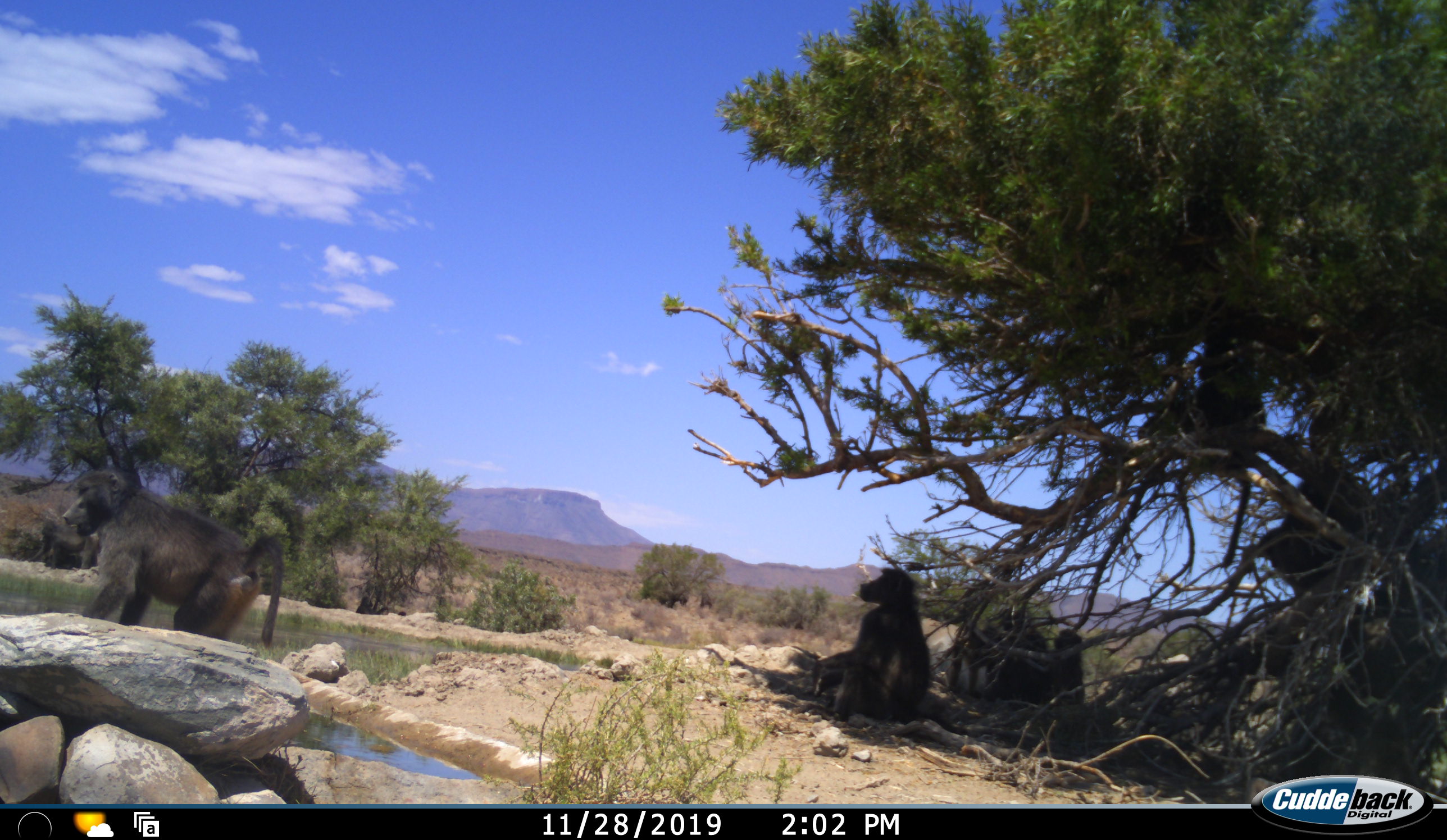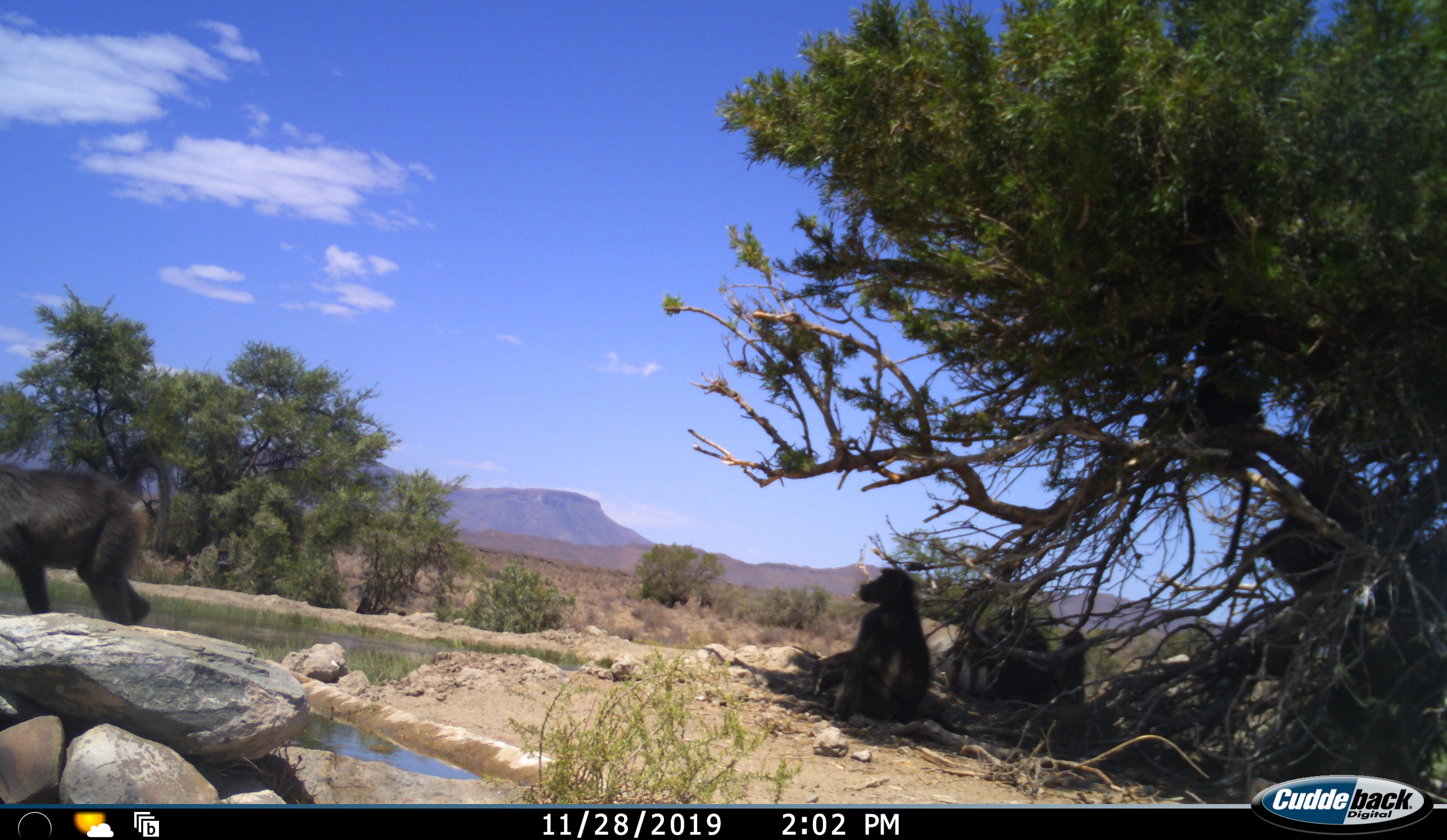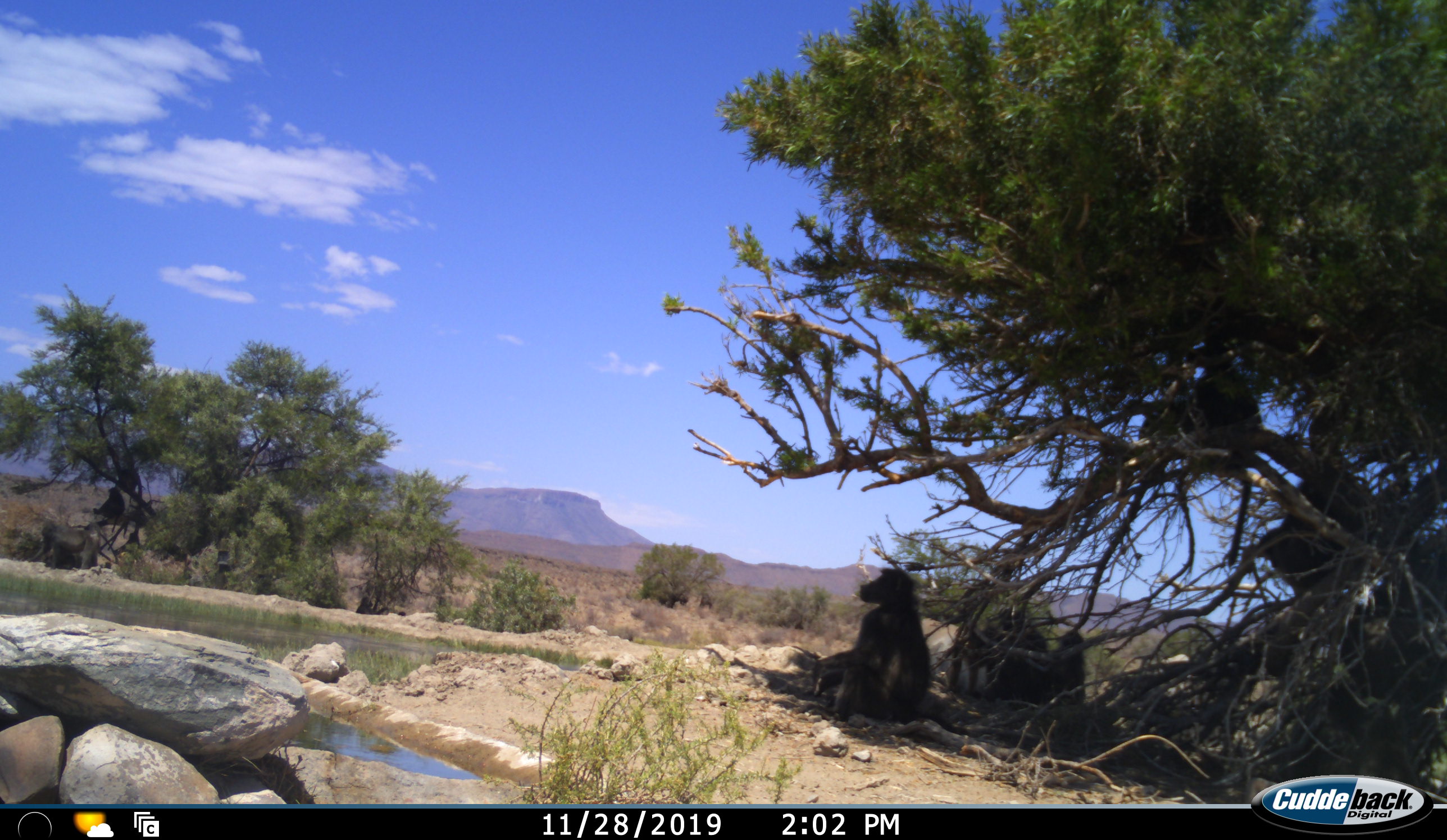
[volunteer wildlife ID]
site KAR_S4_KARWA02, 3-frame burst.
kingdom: Animalia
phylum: Chordata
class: Mammalia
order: Primates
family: Cercopithecidae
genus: Papio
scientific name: Papio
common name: baboon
Baboon (Papio), count 6. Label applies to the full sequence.